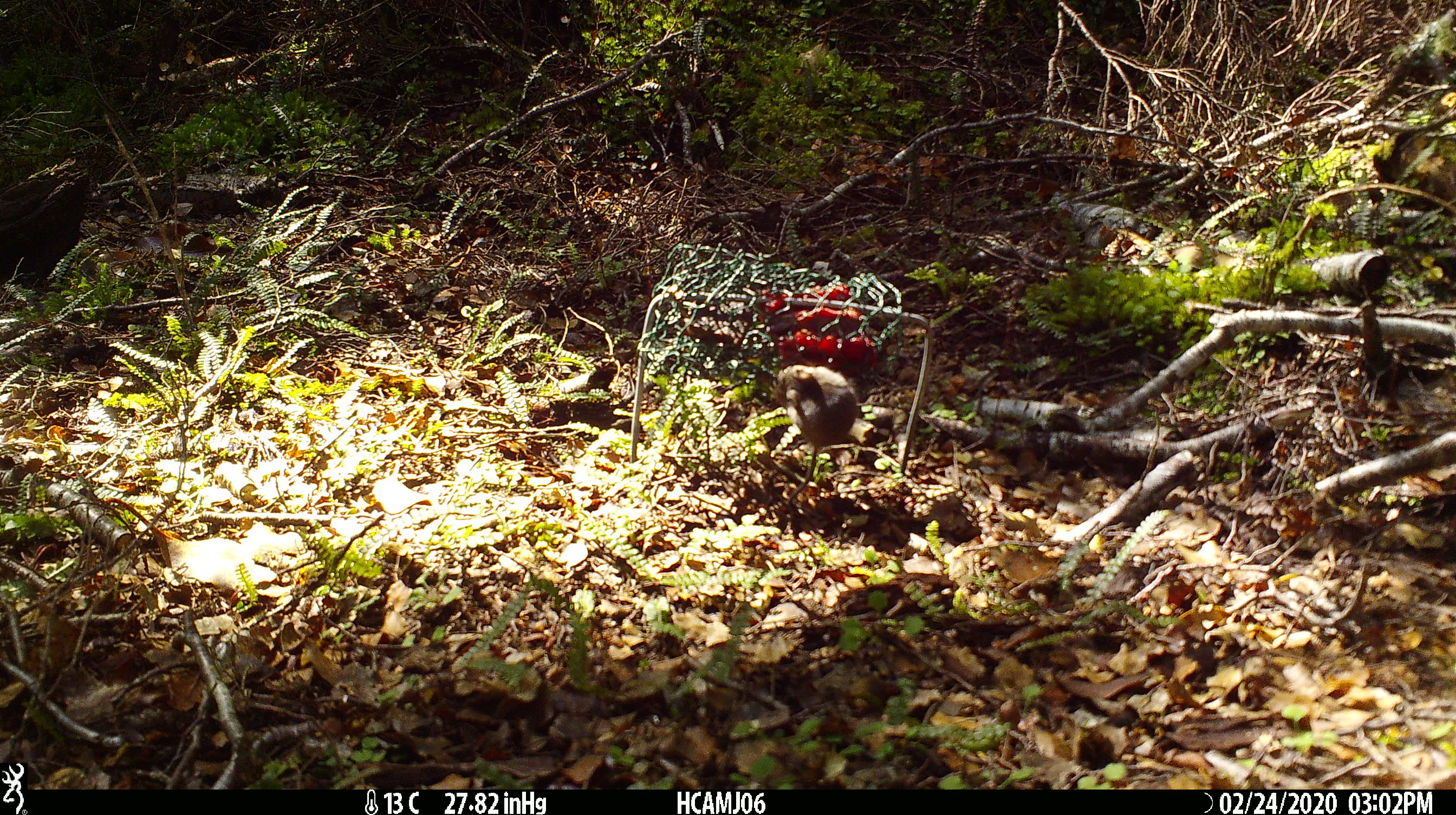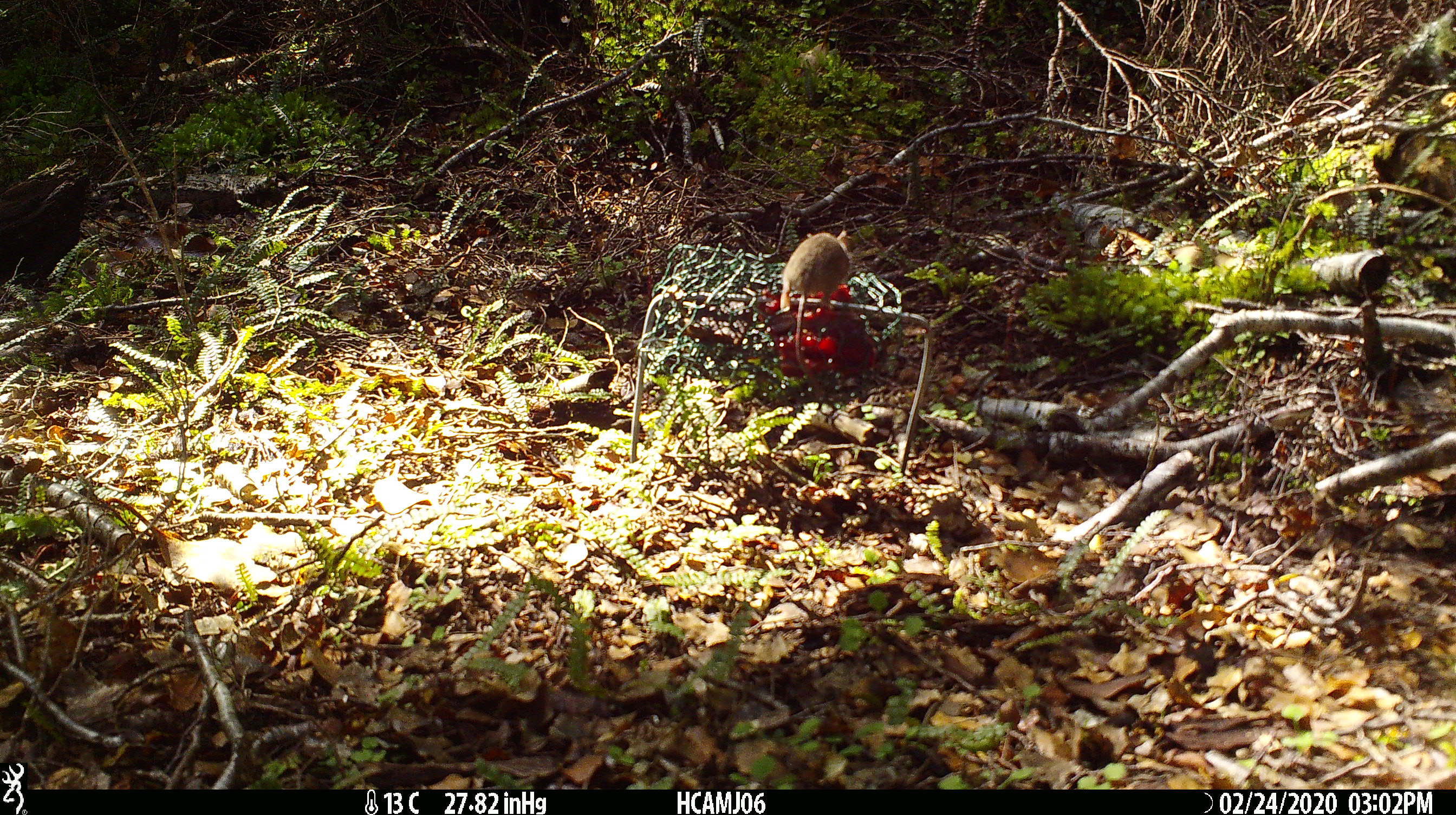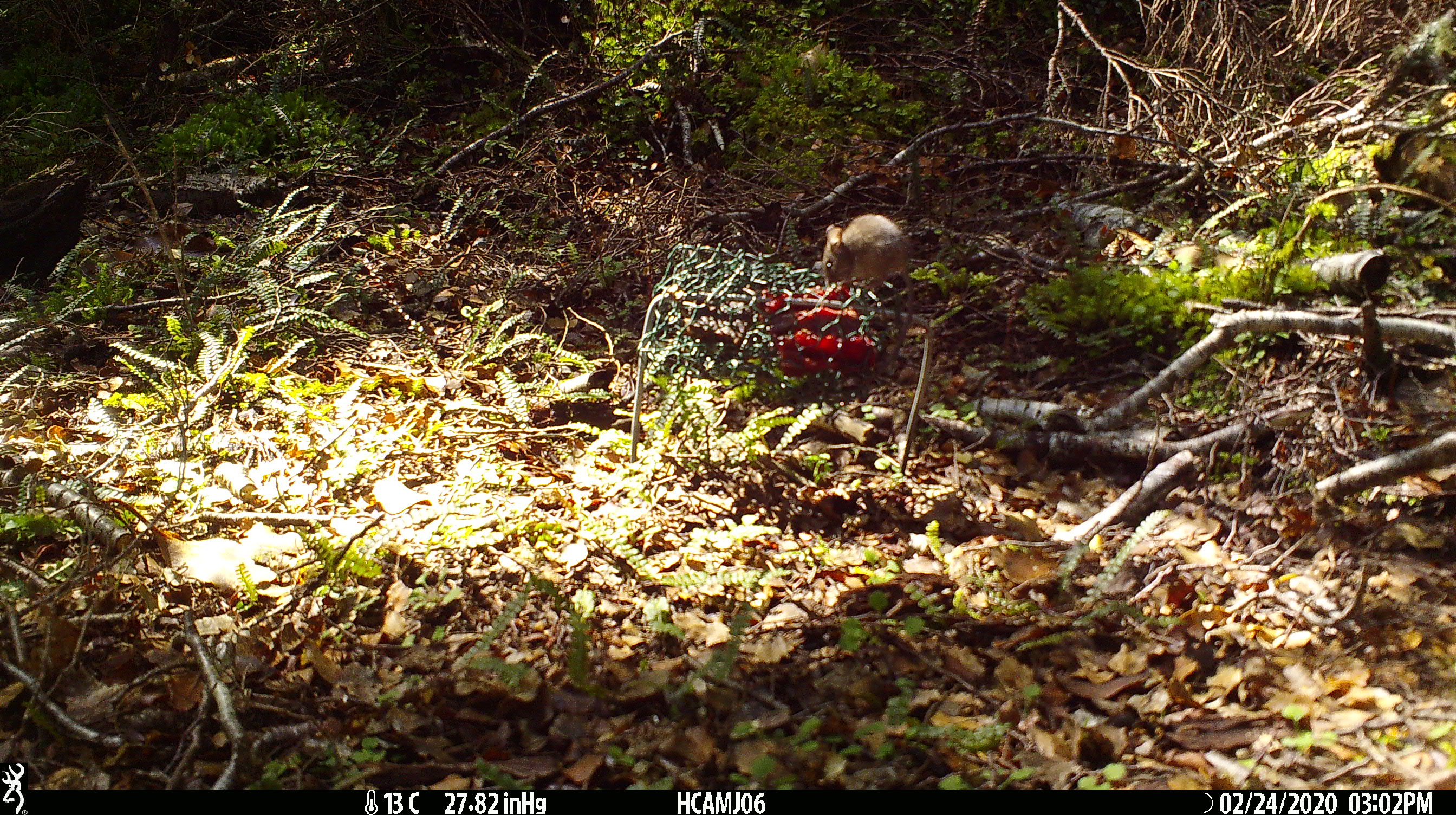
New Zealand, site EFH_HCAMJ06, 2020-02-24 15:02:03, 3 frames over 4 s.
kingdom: Animalia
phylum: Chordata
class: Mammalia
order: Rodentia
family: Muridae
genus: Mus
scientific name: Mus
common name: mouse